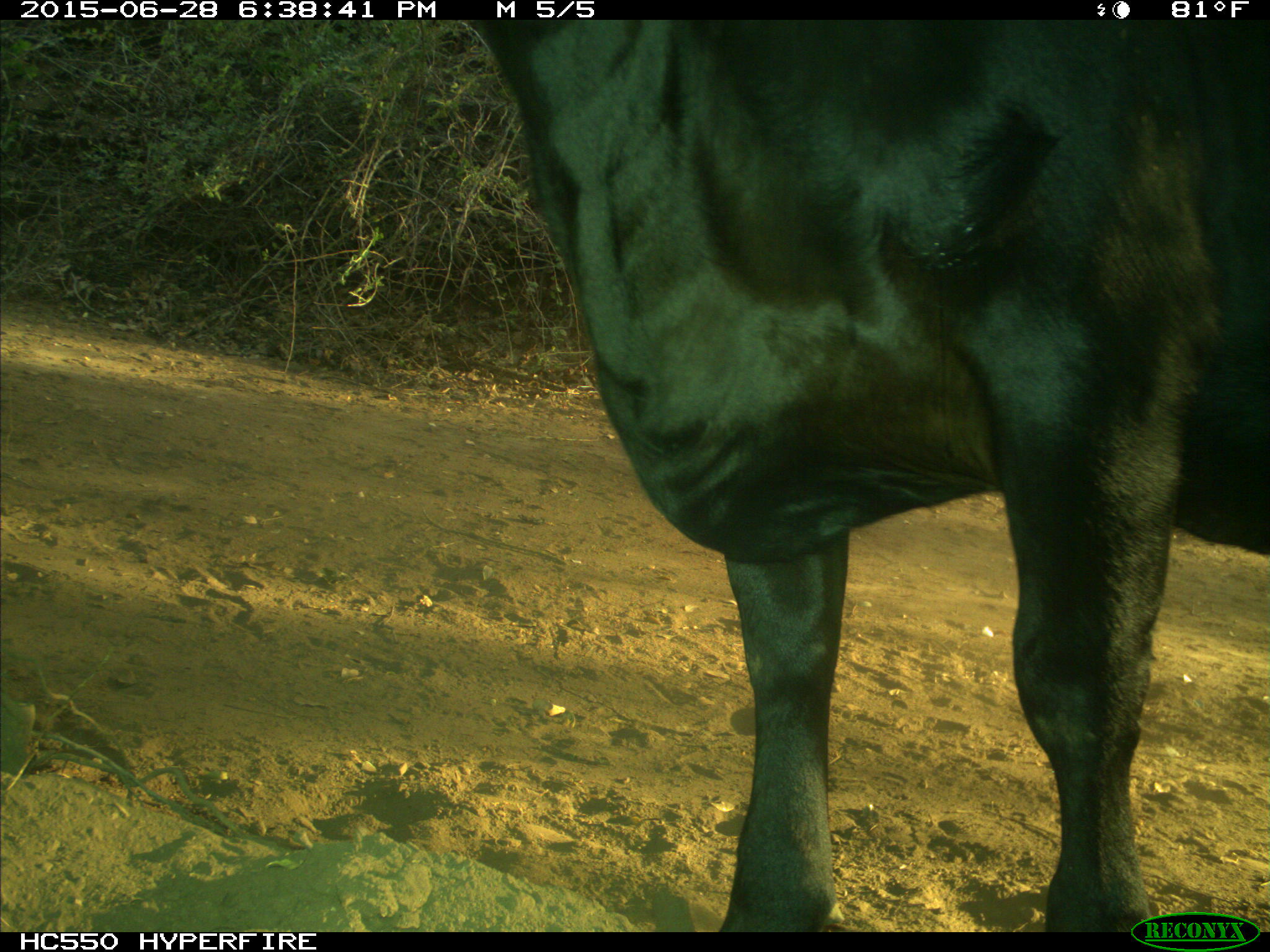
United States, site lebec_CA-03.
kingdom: Animalia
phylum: Chordata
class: Mammalia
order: Artiodactyla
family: Bovidae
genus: Bos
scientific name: Bos taurus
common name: domestic cow